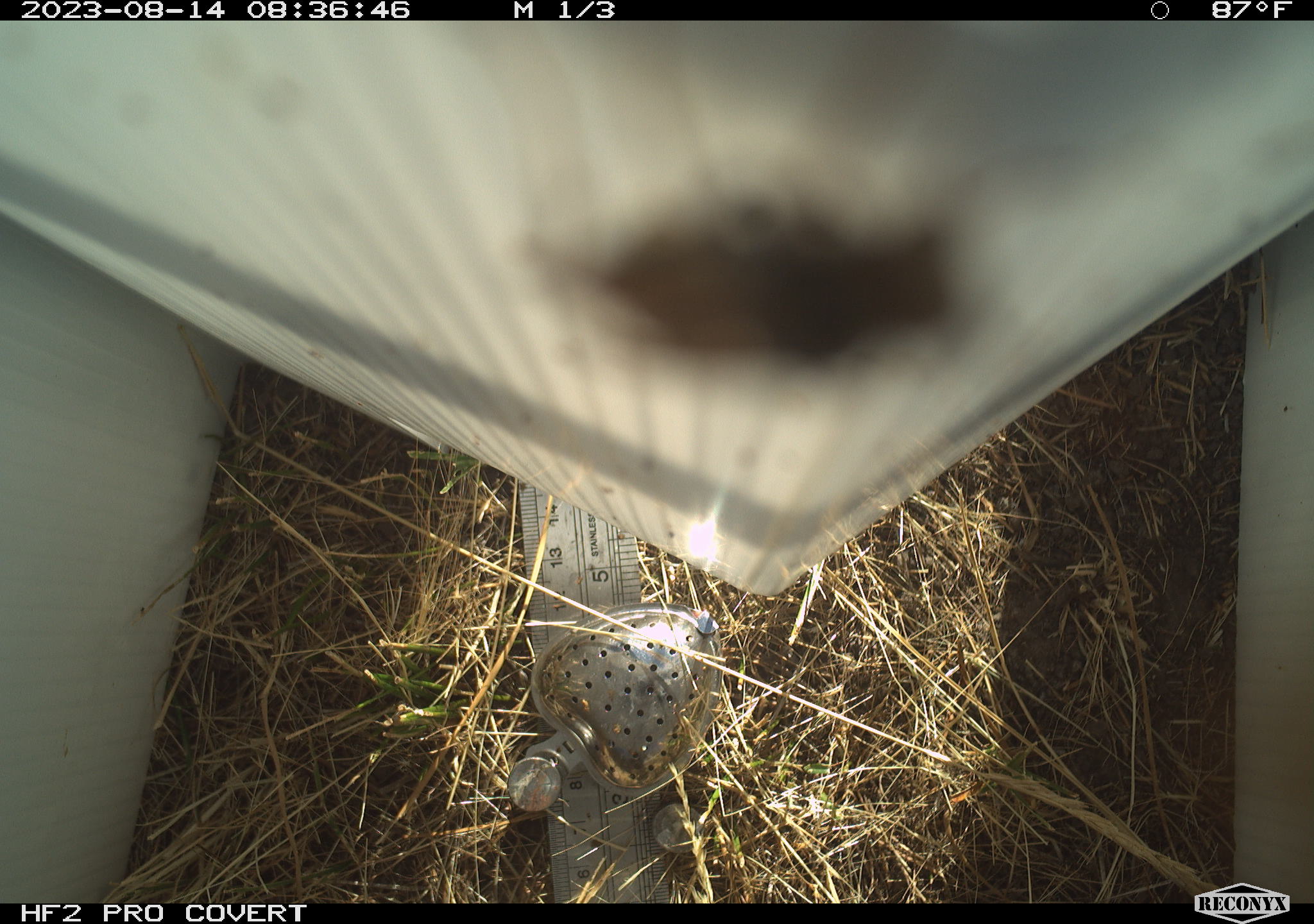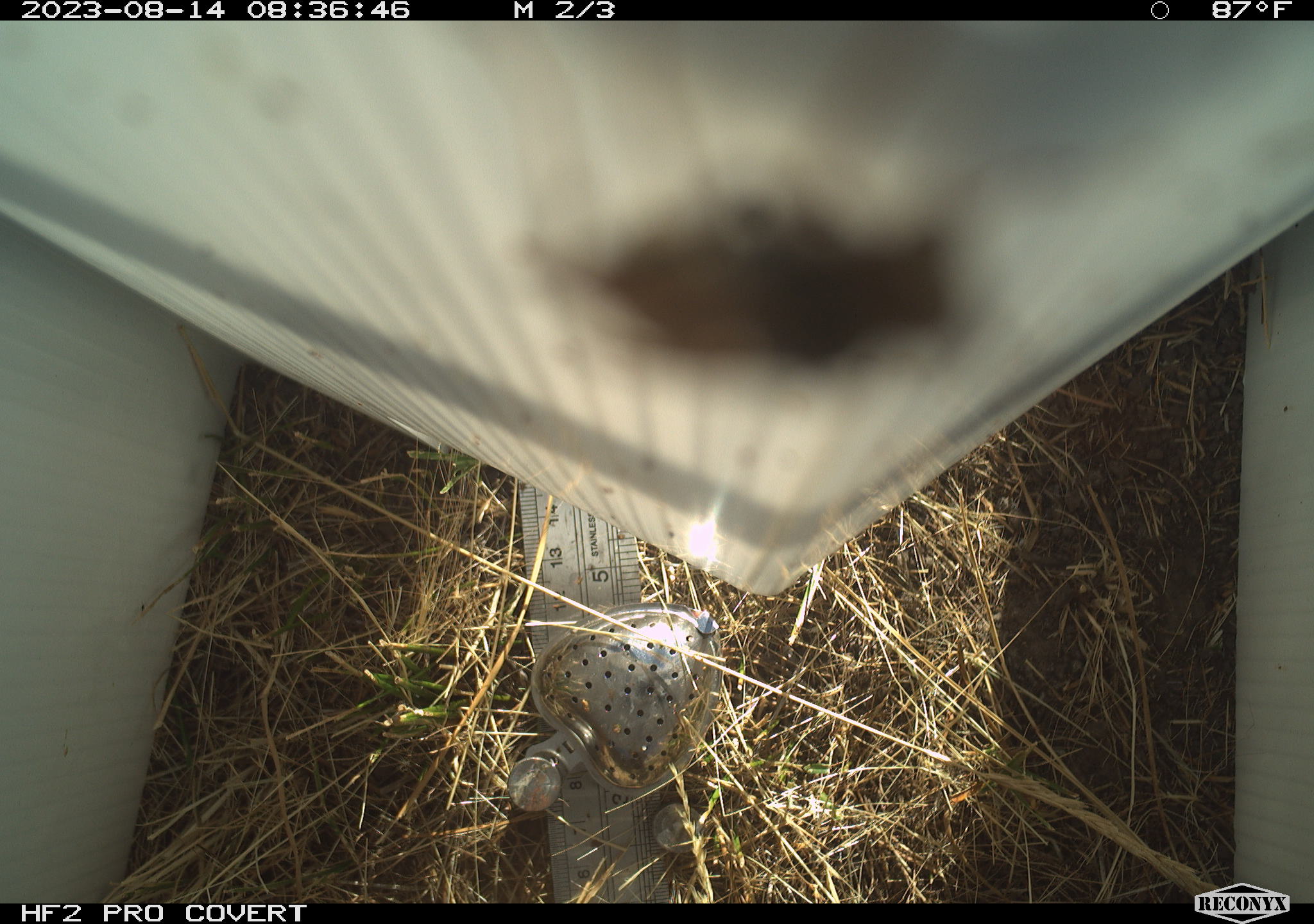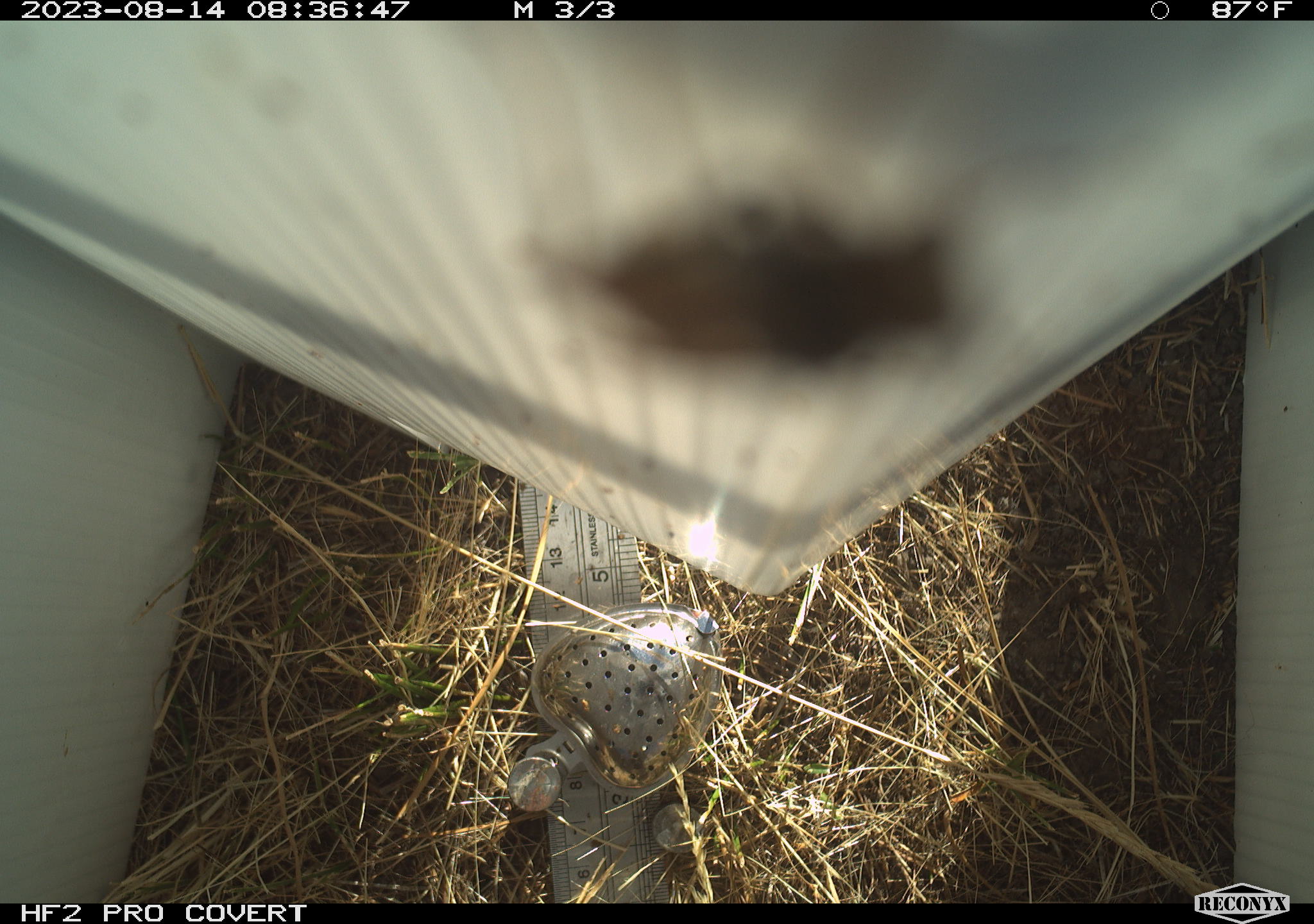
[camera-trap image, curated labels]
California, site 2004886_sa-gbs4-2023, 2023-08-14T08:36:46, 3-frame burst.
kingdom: Animalia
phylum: Arthropoda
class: Insecta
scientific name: Insecta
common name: insect